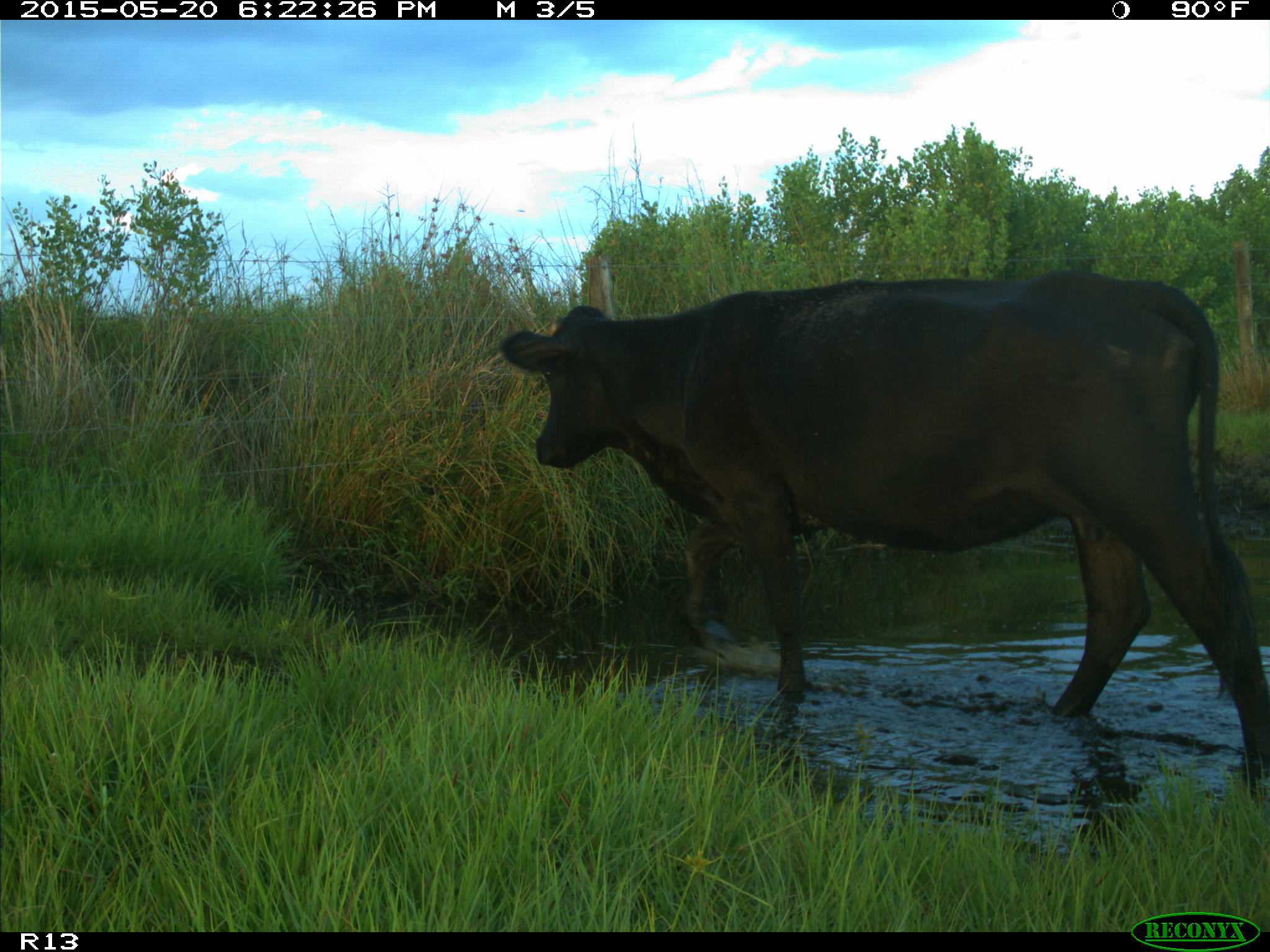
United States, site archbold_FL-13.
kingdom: Animalia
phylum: Chordata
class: Mammalia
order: Artiodactyla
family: Bovidae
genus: Bos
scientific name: Bos taurus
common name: domestic cow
Bos taurus (domestic cow).